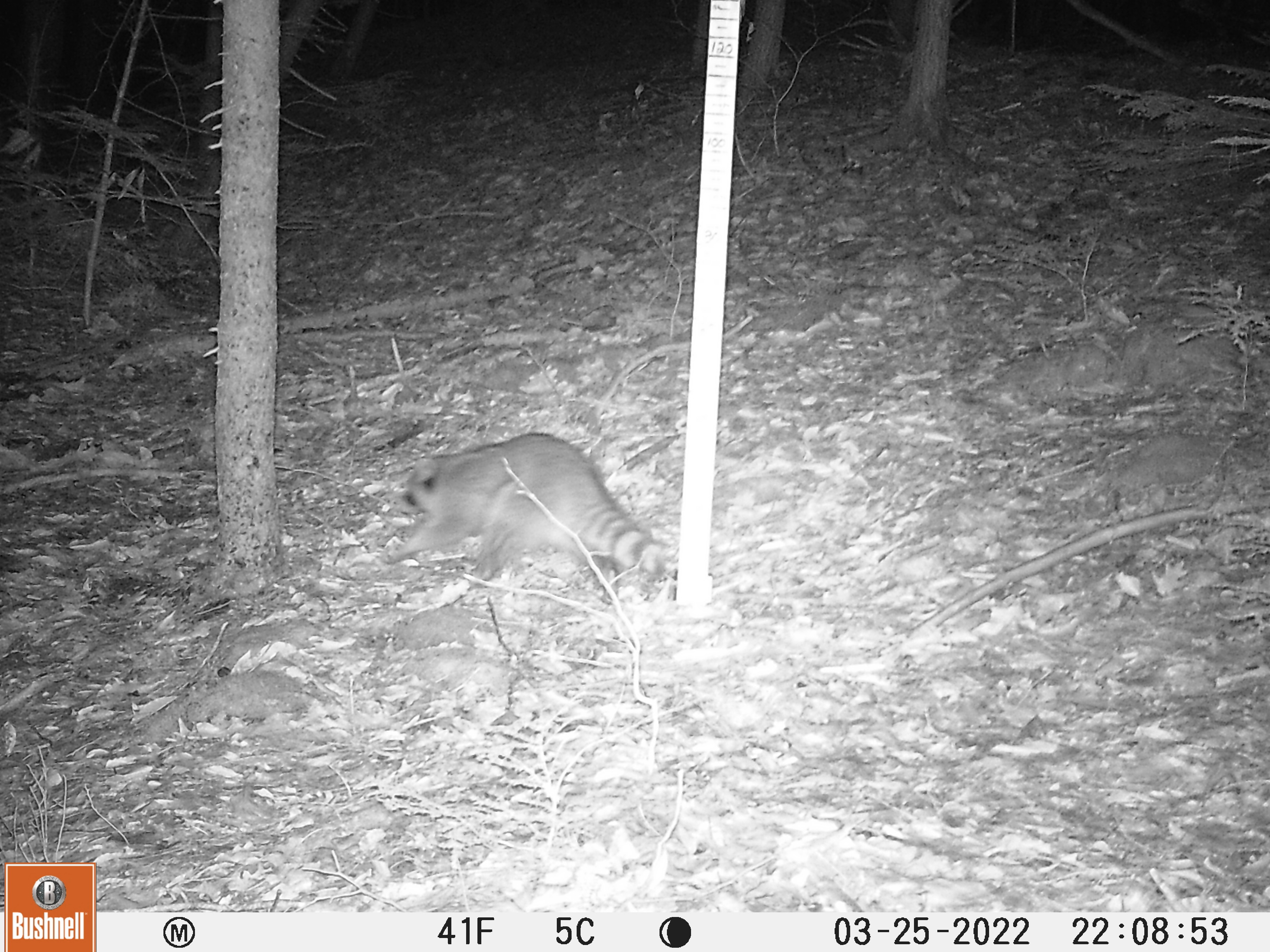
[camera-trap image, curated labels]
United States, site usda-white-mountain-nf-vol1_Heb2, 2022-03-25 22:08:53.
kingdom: Animalia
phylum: Chordata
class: Mammalia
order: Carnivora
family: Procyonidae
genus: Procyon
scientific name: Procyon lotor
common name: raccoon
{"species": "raccoon (Procyon lotor)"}